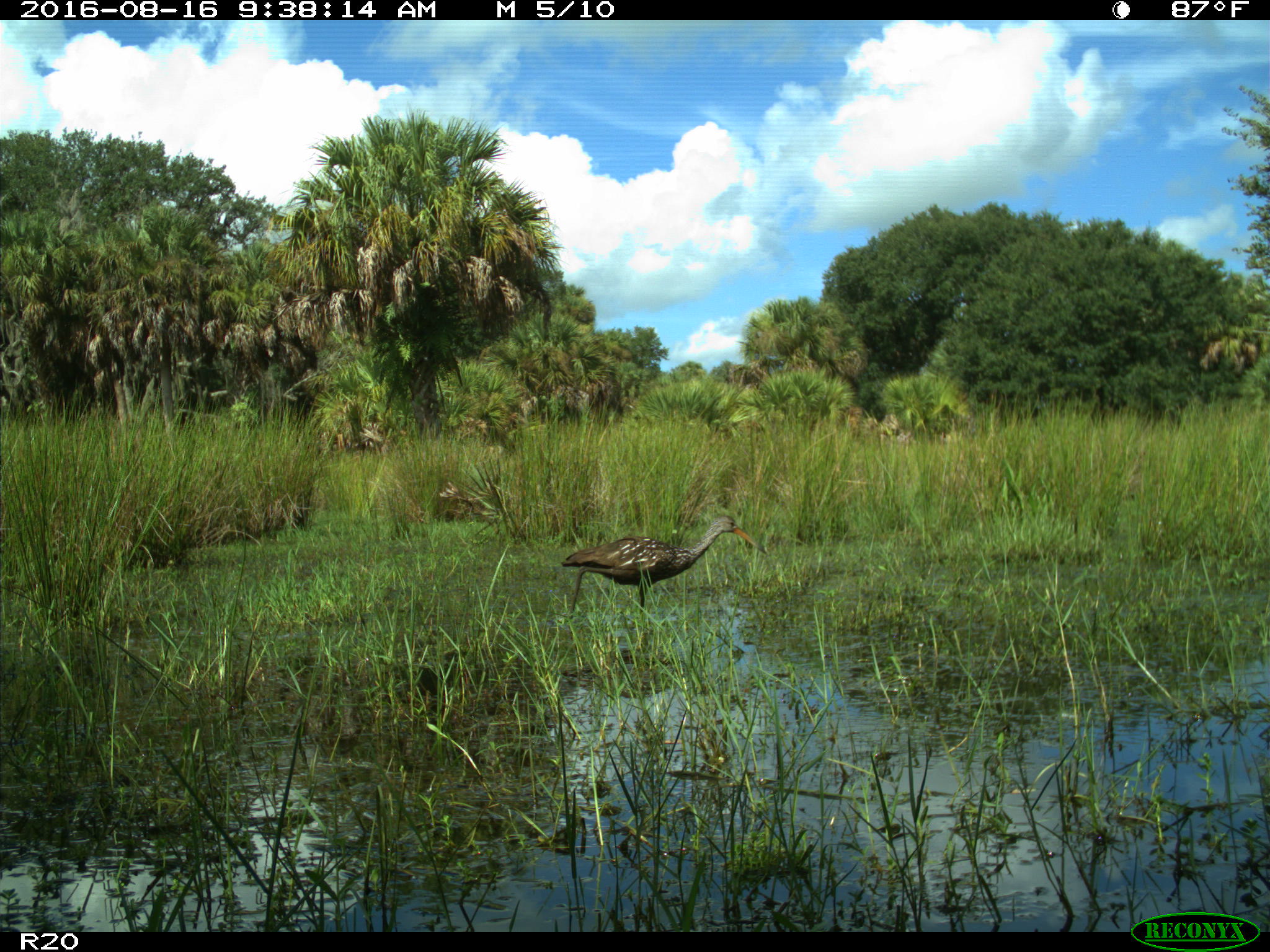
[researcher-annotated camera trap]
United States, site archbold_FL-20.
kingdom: Animalia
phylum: Chordata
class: Aves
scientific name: Aves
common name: birds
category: unidentified bird